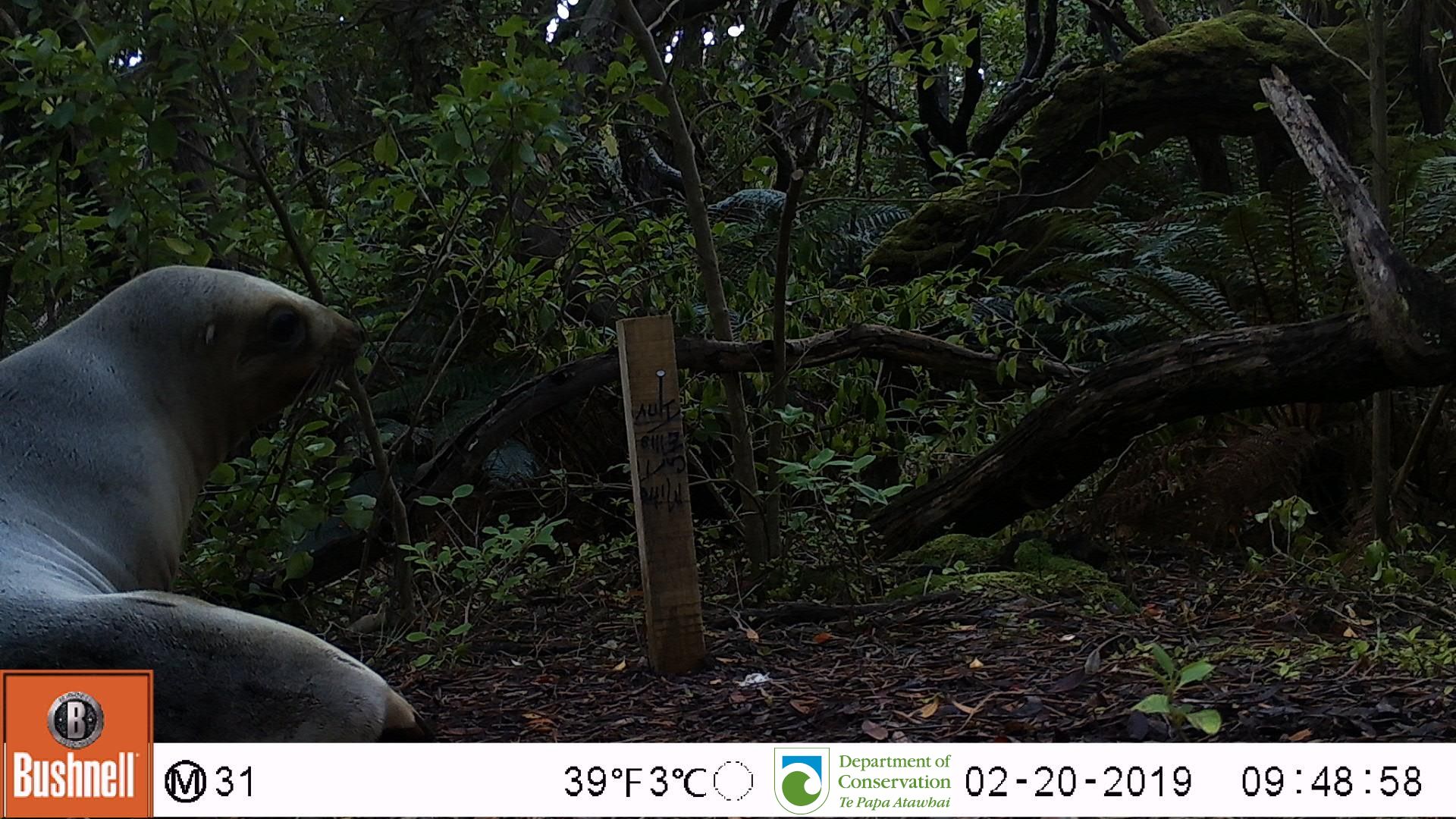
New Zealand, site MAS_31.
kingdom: Animalia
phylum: Chordata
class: Mammalia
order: Carnivora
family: Otariidae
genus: Phocarctos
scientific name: Phocarctos hookeri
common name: new zealand sea lion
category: sealion